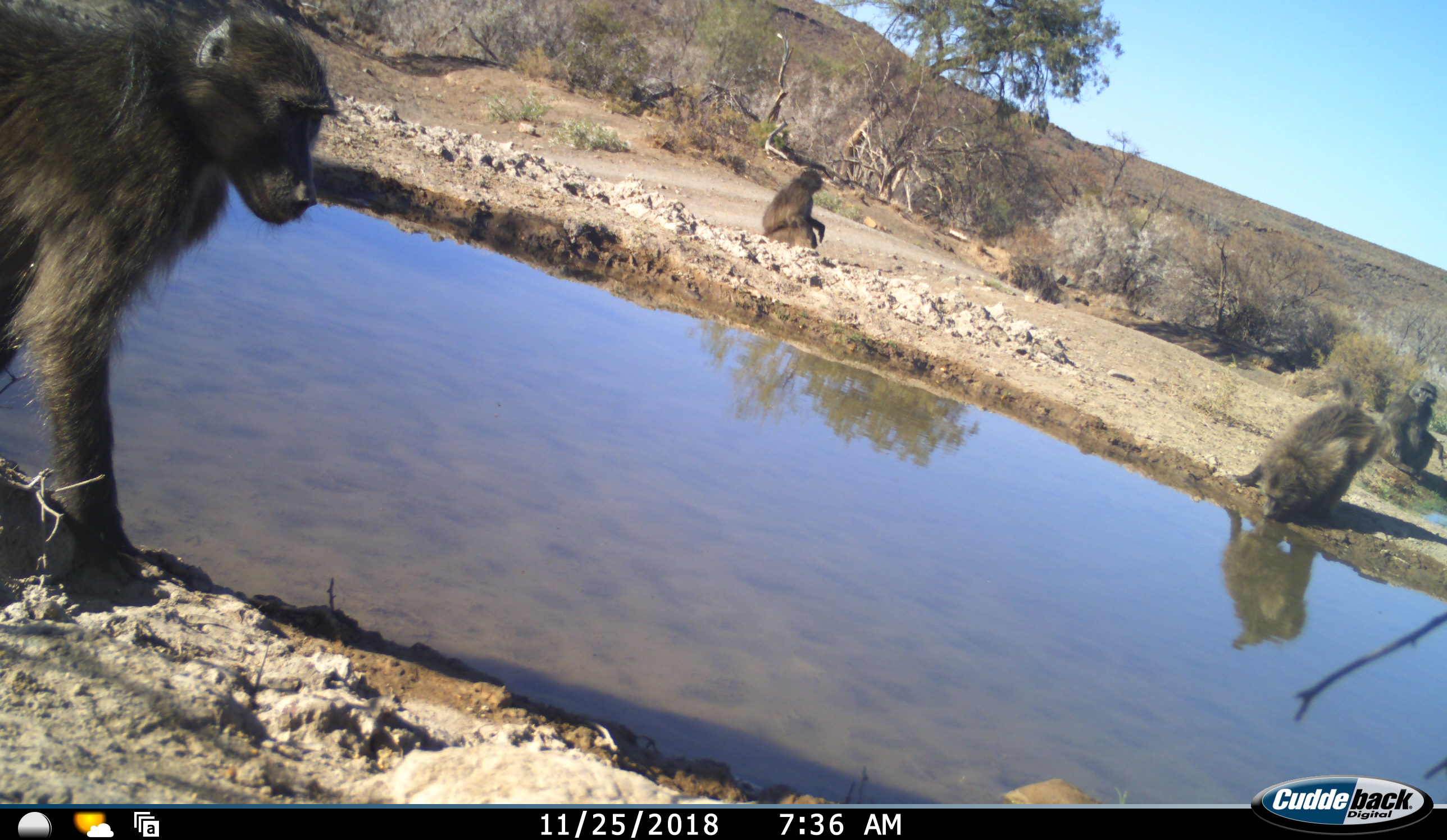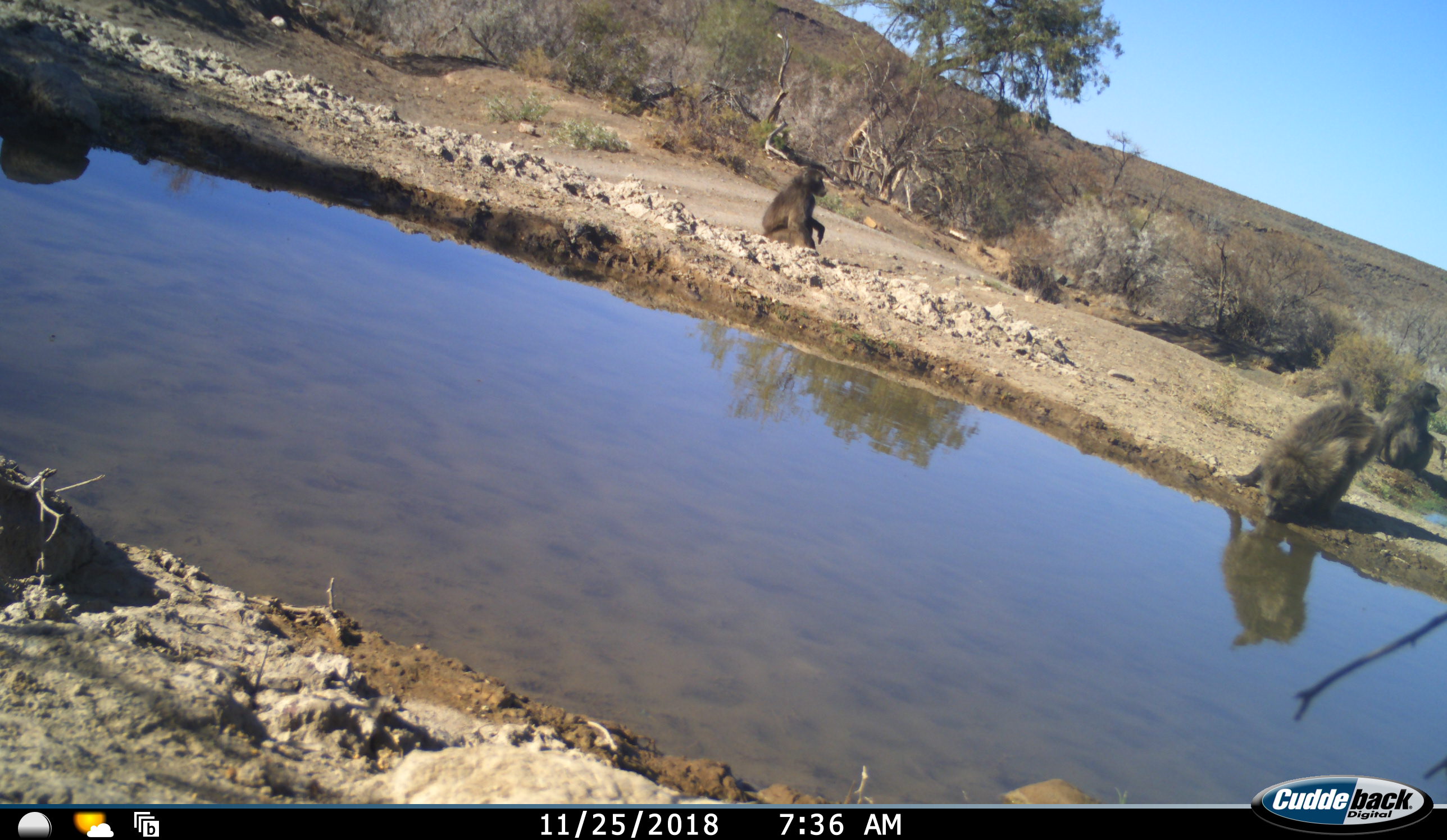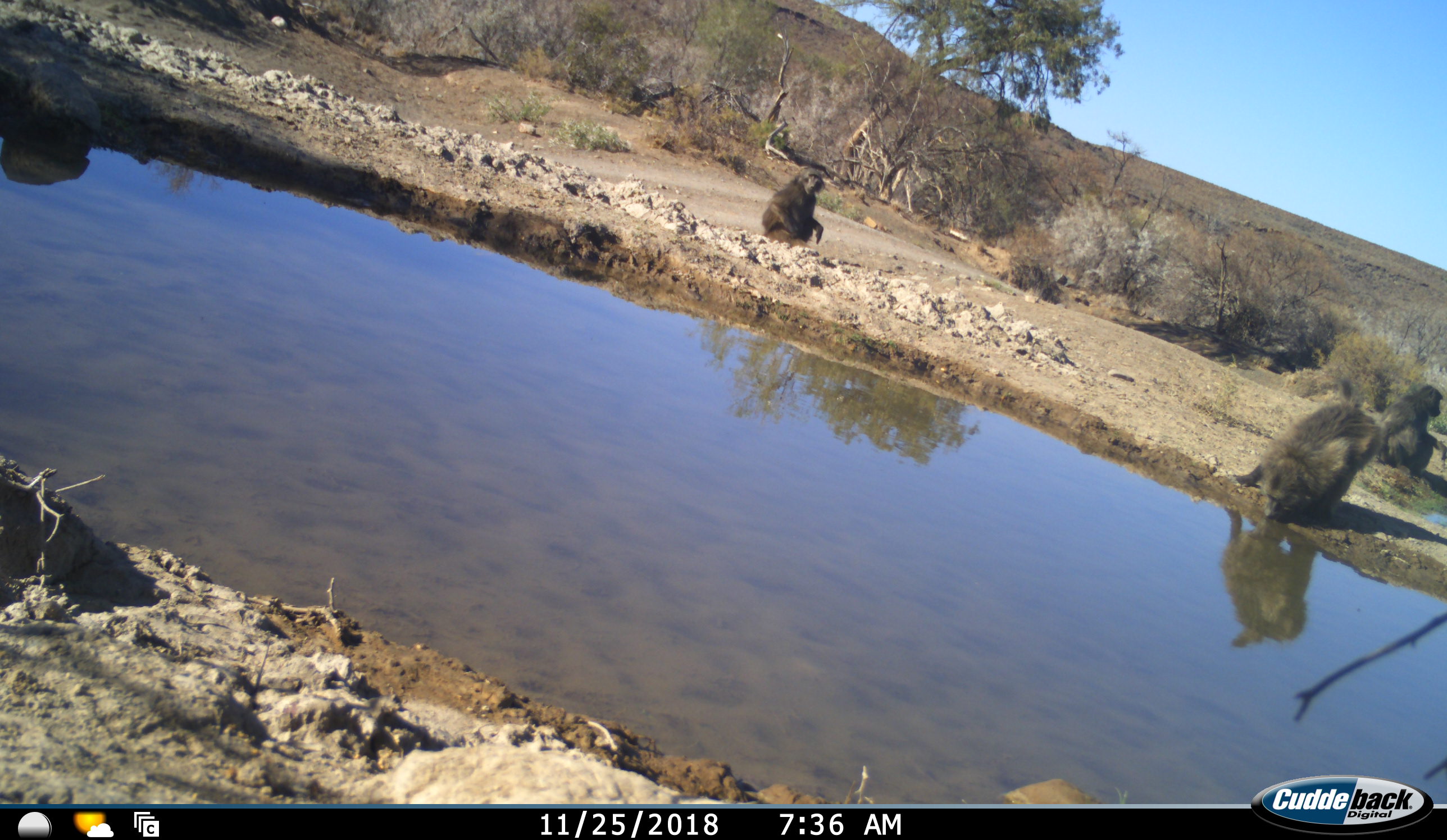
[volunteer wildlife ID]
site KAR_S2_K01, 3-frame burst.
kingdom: Animalia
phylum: Chordata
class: Mammalia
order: Primates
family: Cercopithecidae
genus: Papio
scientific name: Papio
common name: baboon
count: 4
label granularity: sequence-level